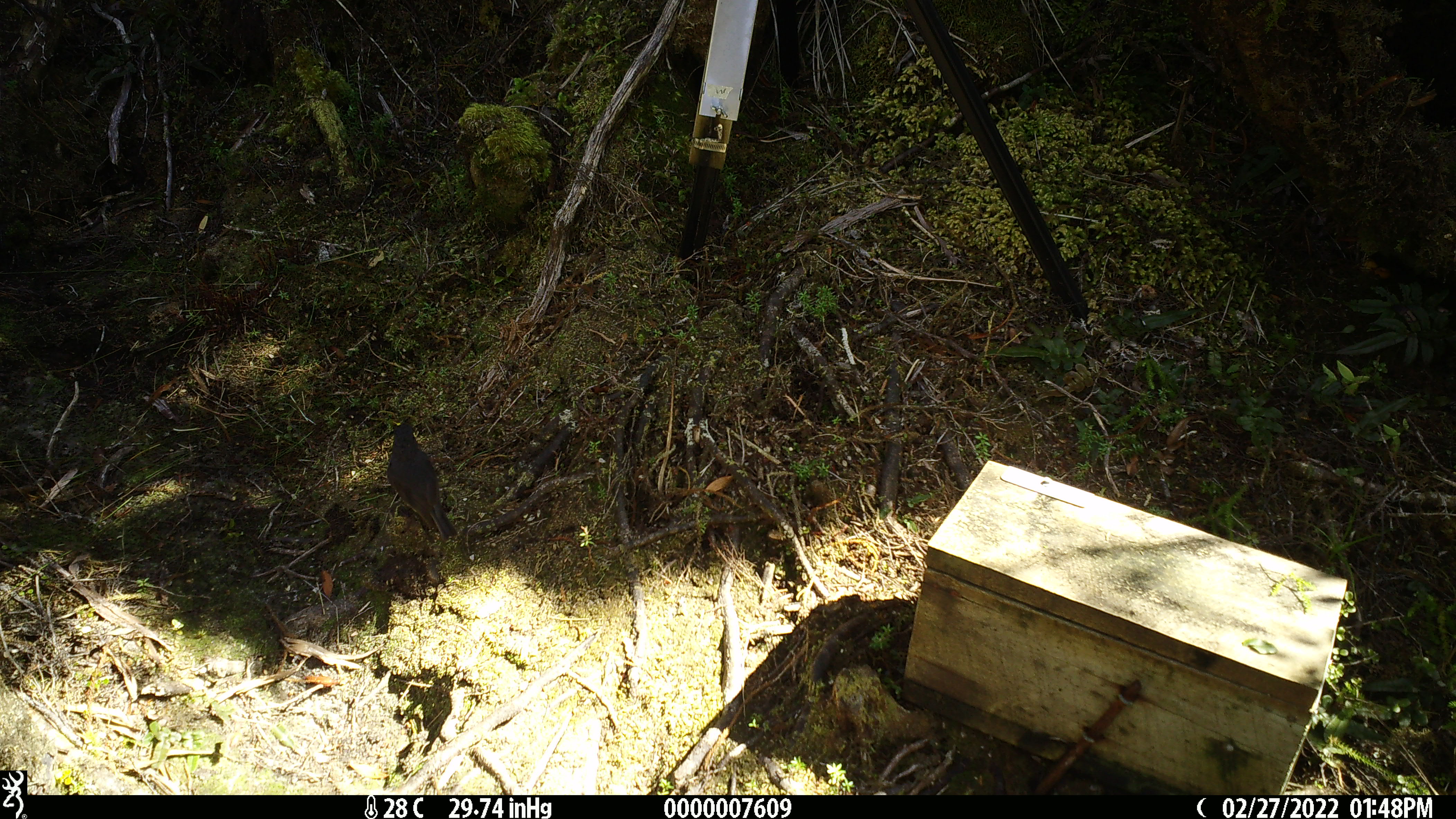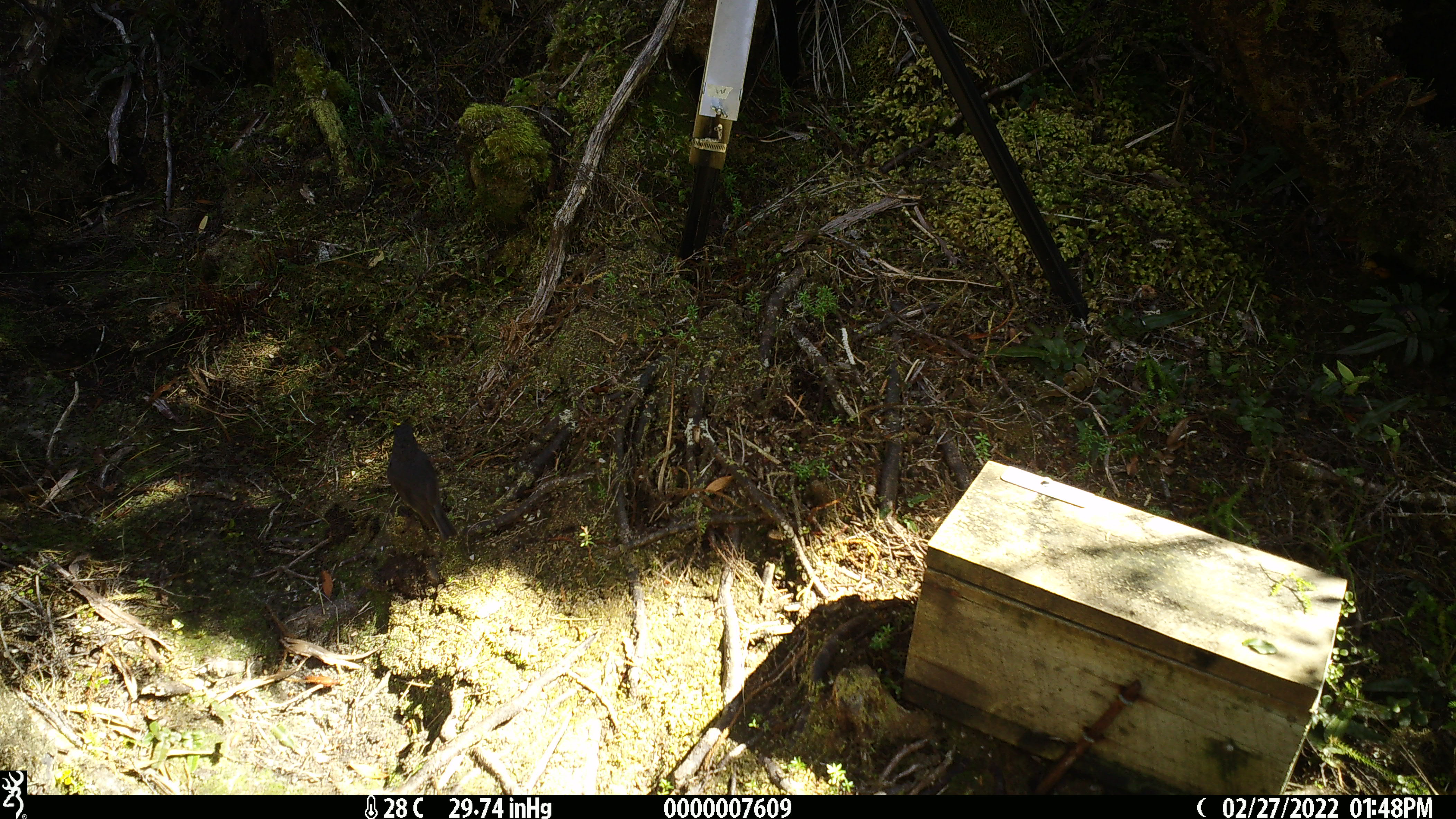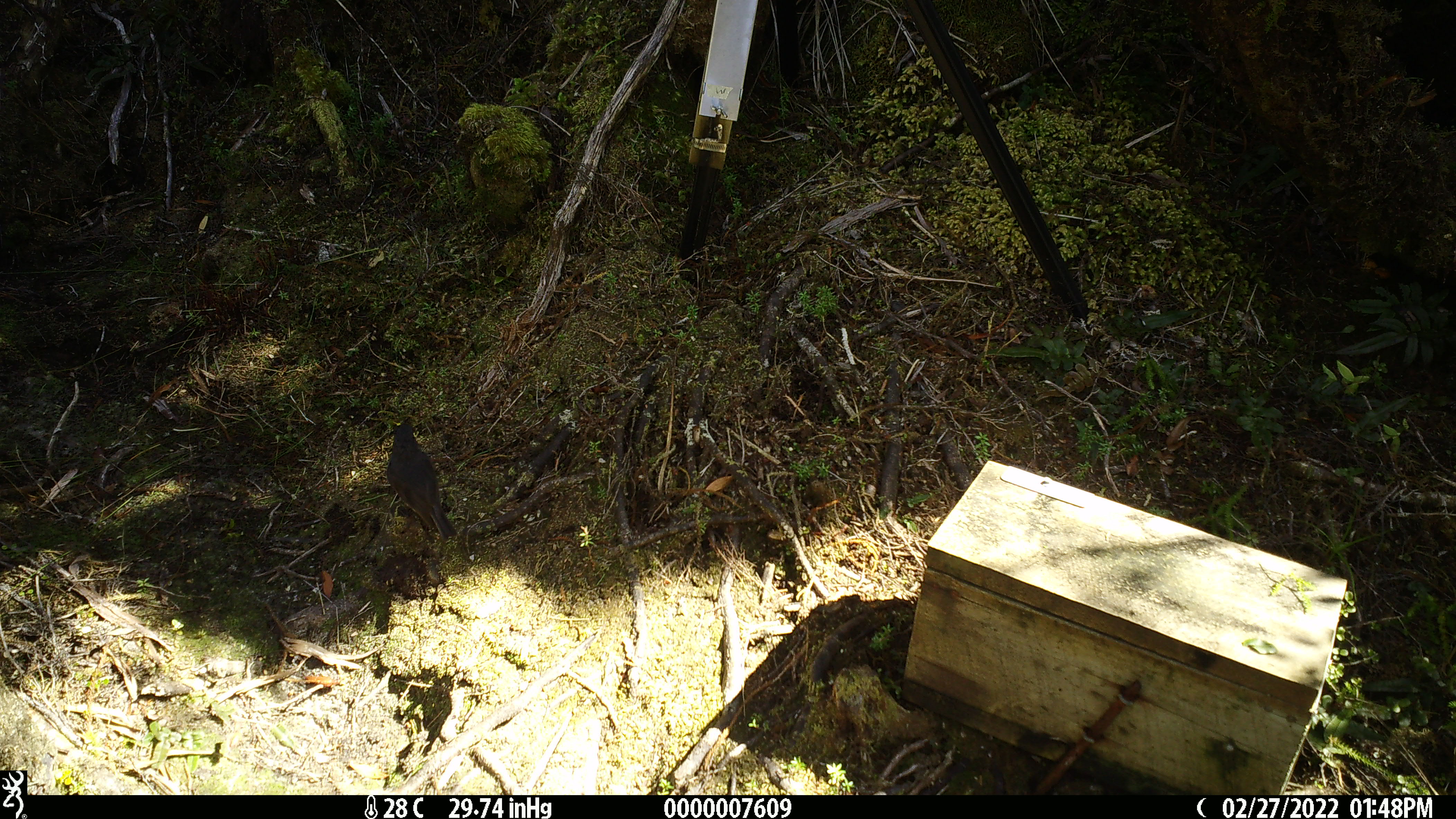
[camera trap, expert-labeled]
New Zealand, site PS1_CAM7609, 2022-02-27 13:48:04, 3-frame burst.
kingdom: Animalia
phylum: Chordata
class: Aves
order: Passeriformes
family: Petroicidae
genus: Petroica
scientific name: Petroica australis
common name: new zealand robin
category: robin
Robin (new zealand robin) (Petroica australis).